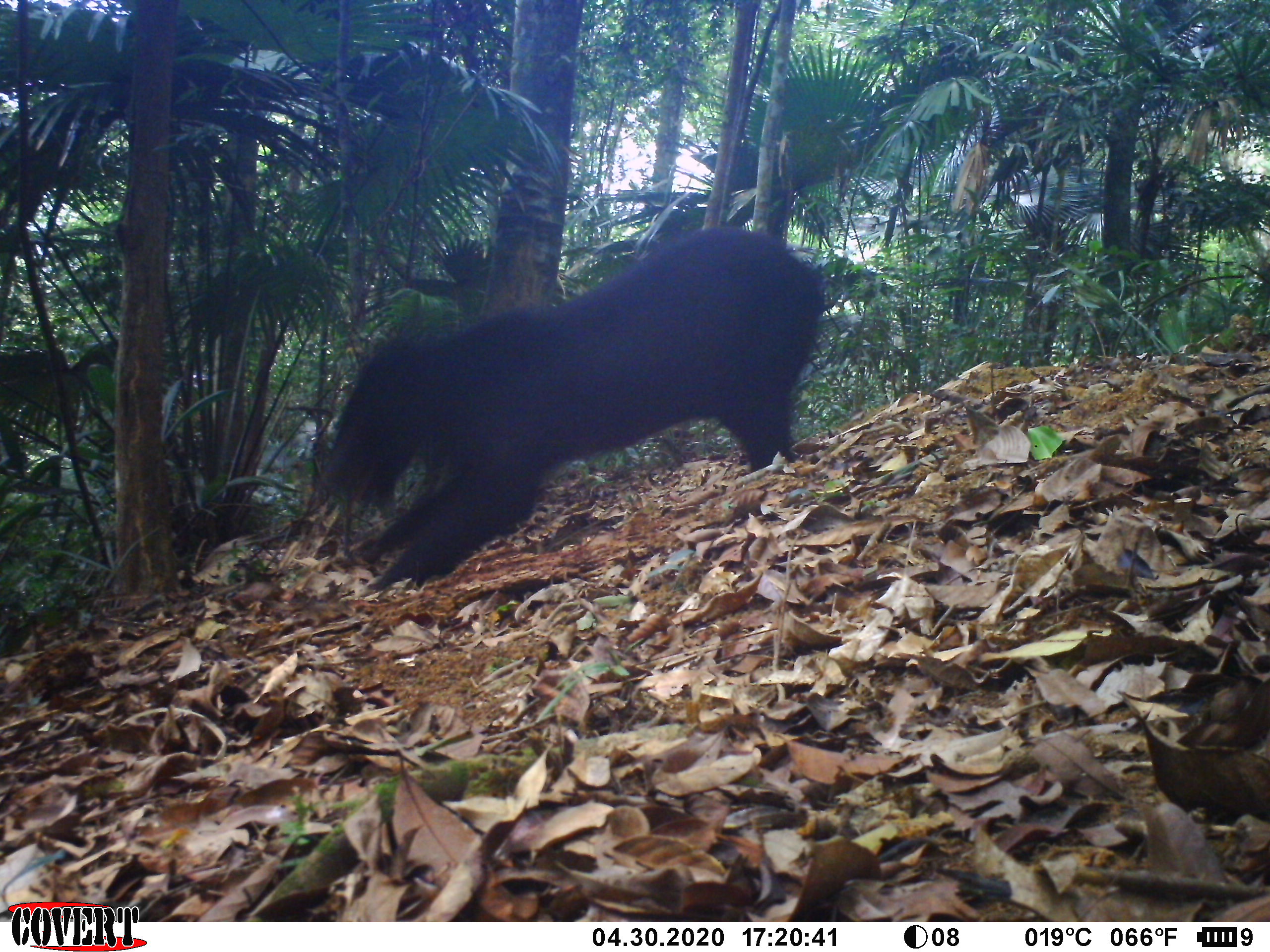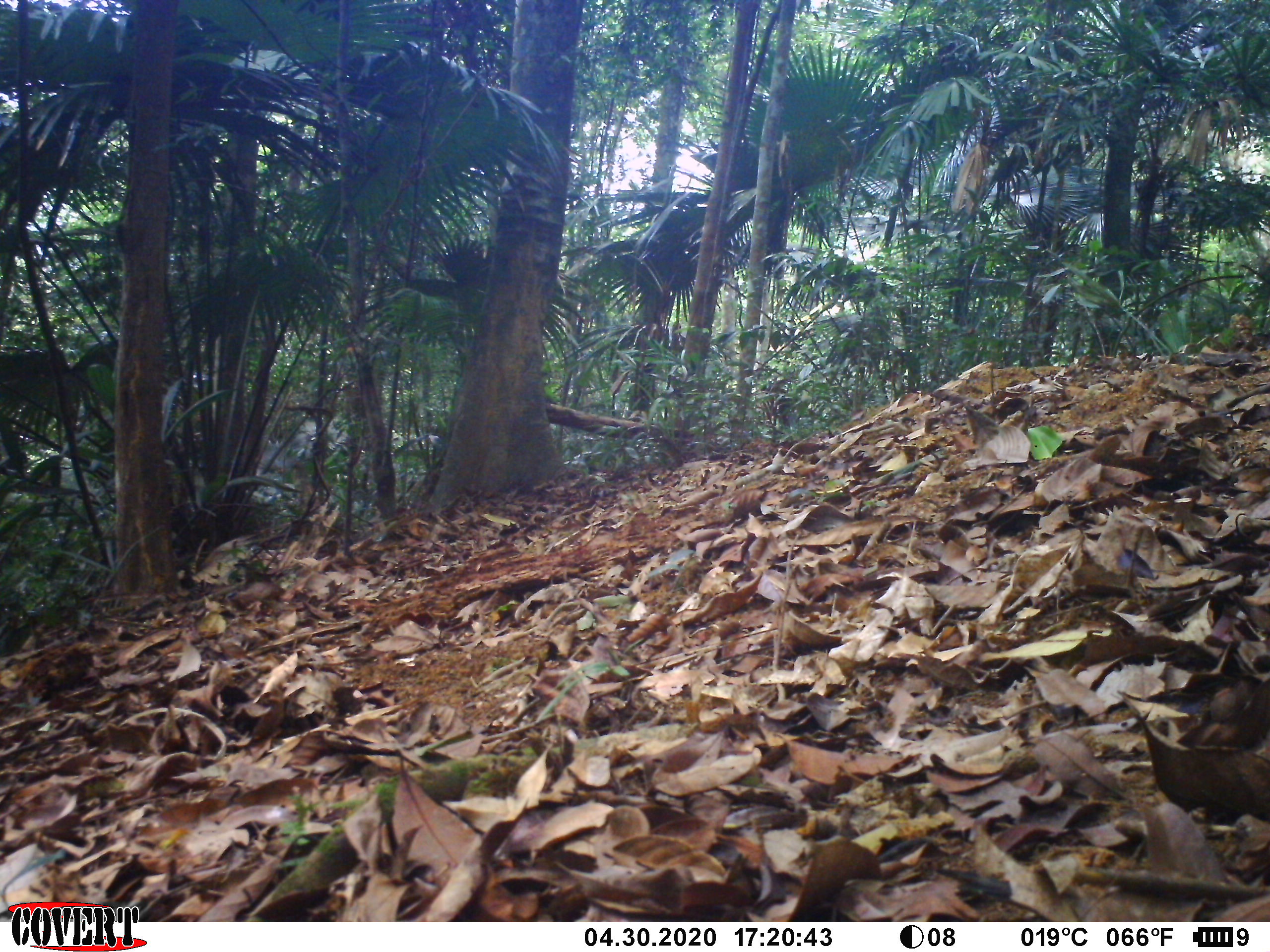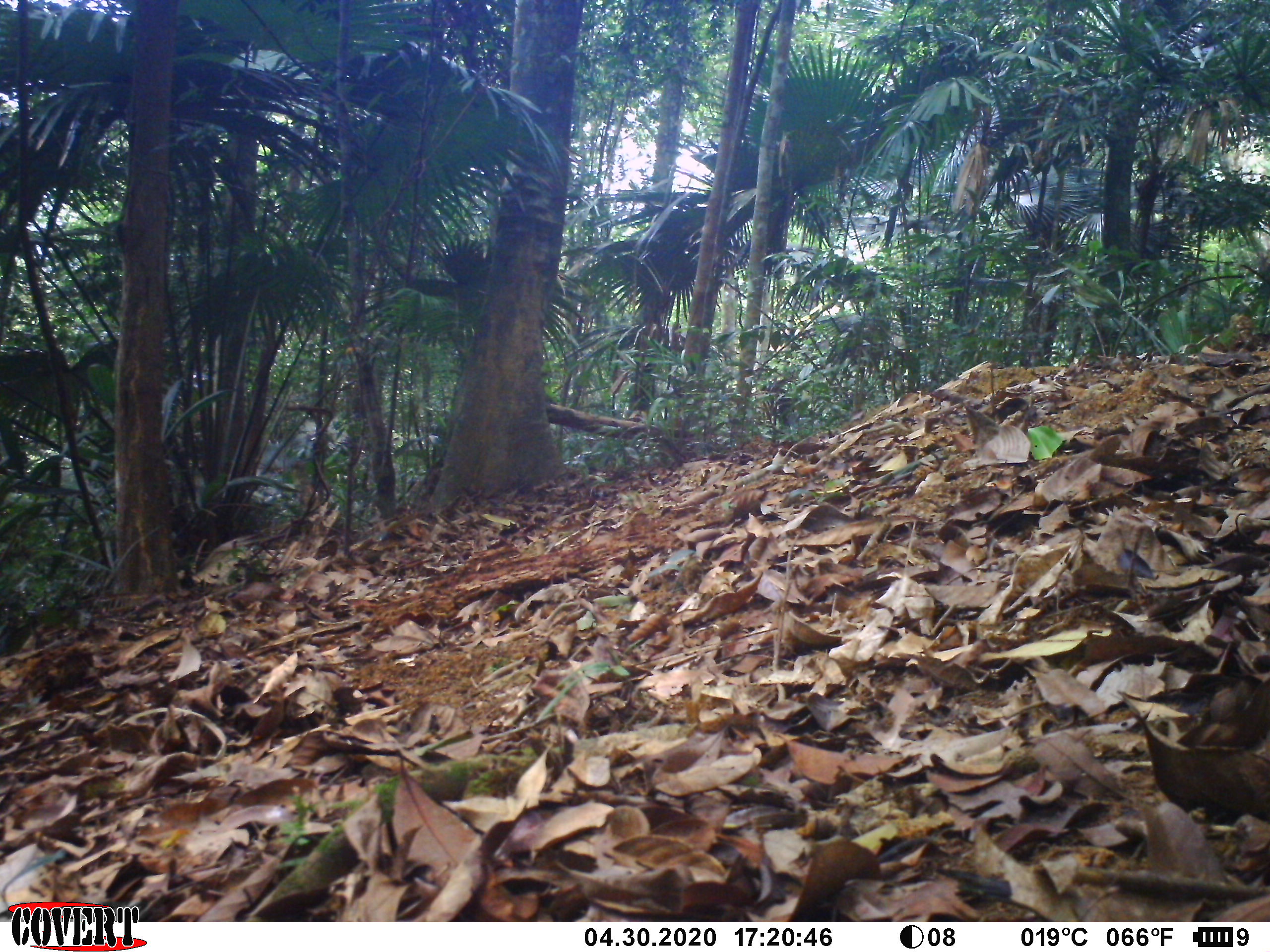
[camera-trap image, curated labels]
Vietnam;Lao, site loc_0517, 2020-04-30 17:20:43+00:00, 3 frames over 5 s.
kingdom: Animalia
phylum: Chordata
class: Mammalia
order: Carnivora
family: Ursidae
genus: Ursus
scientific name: Ursus thibetanus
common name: asian black bear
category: asiatic black bear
Asiatic black bear (asian black bear) (Ursus thibetanus). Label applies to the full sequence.